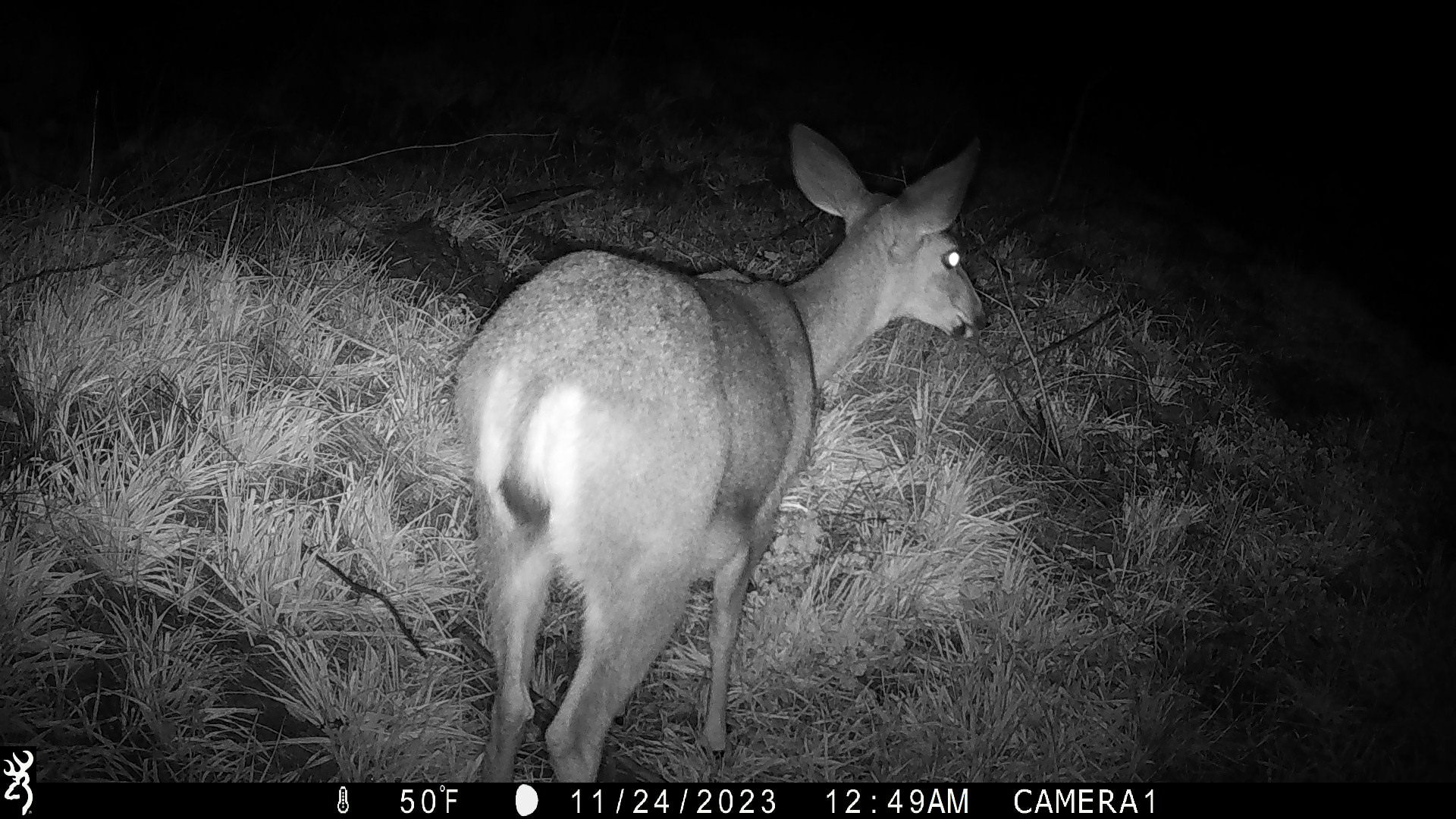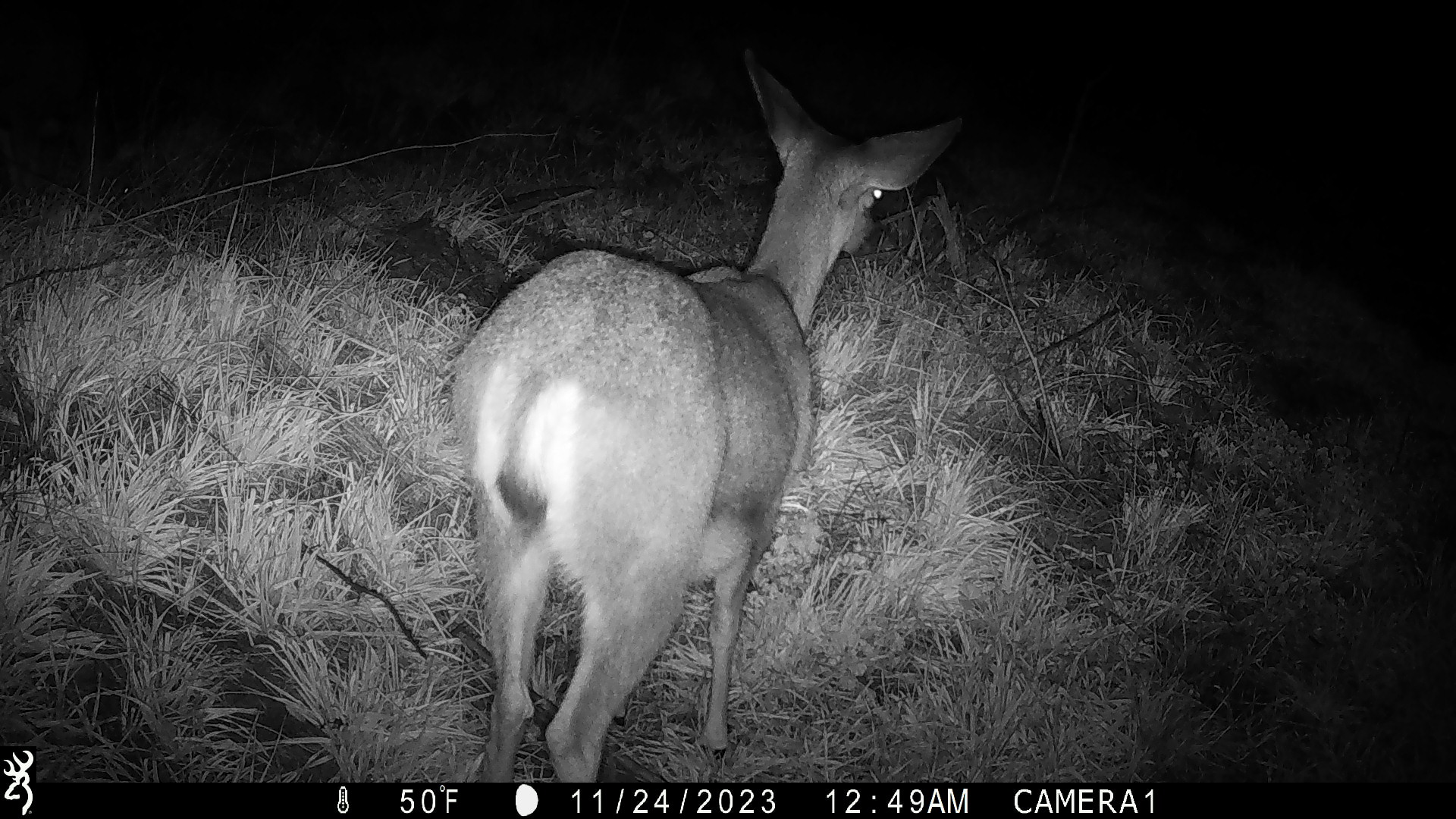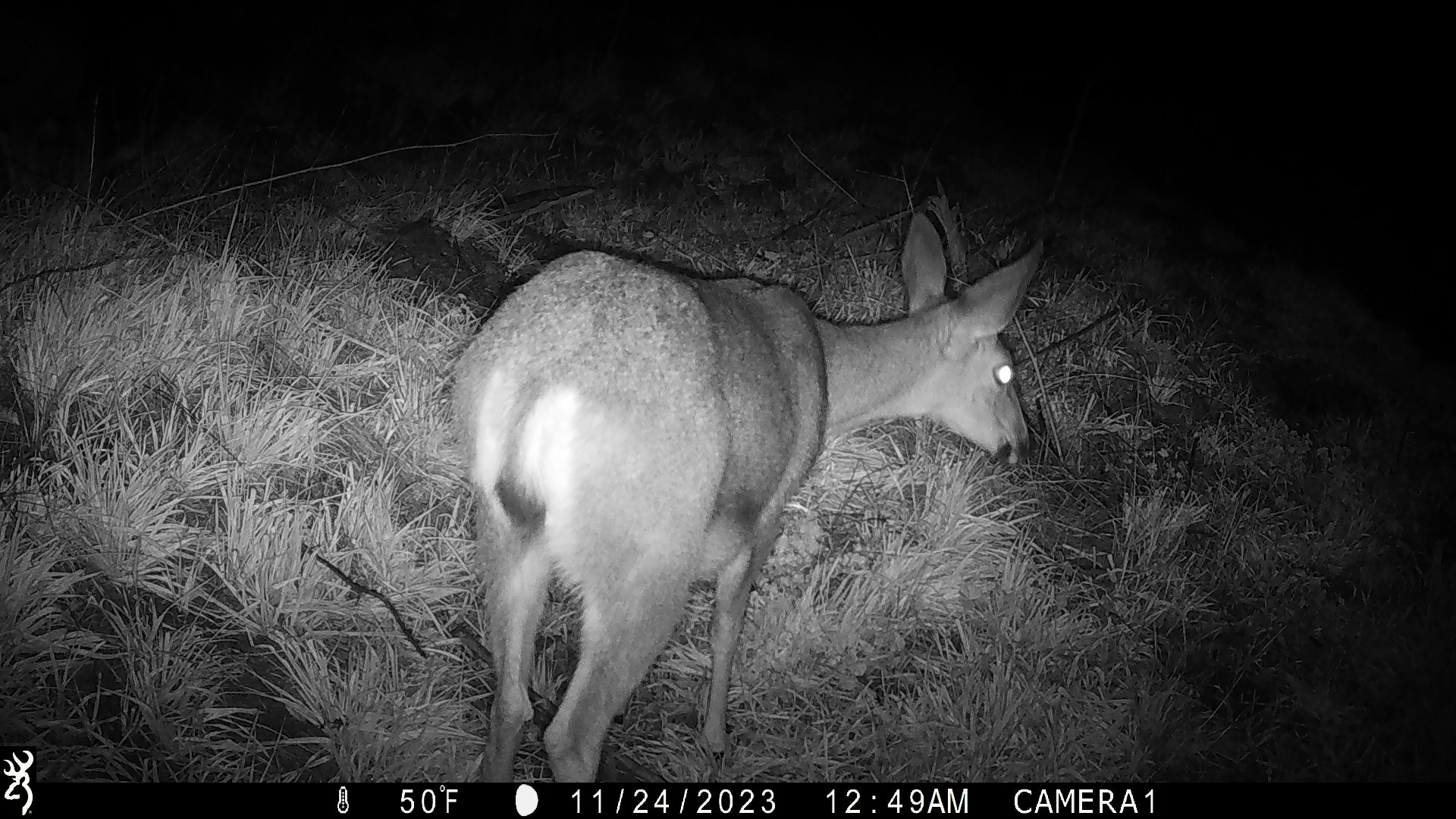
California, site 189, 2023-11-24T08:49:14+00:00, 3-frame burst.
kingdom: Animalia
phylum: Chordata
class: Mammalia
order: Artiodactyla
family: Cervidae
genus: Odocoileus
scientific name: Odocoileus hemionus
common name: mule deer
Mule deer (Odocoileus hemionus).